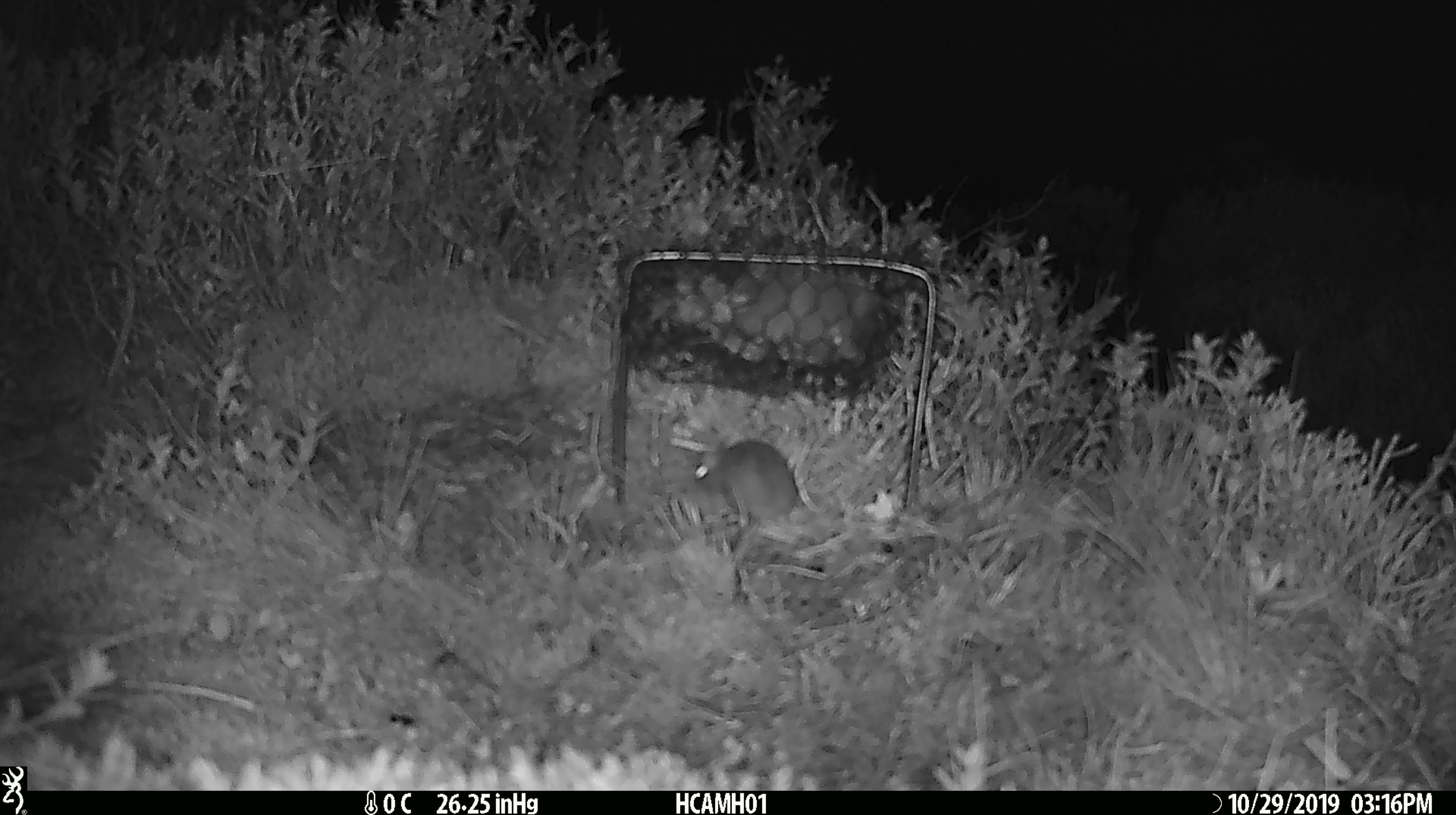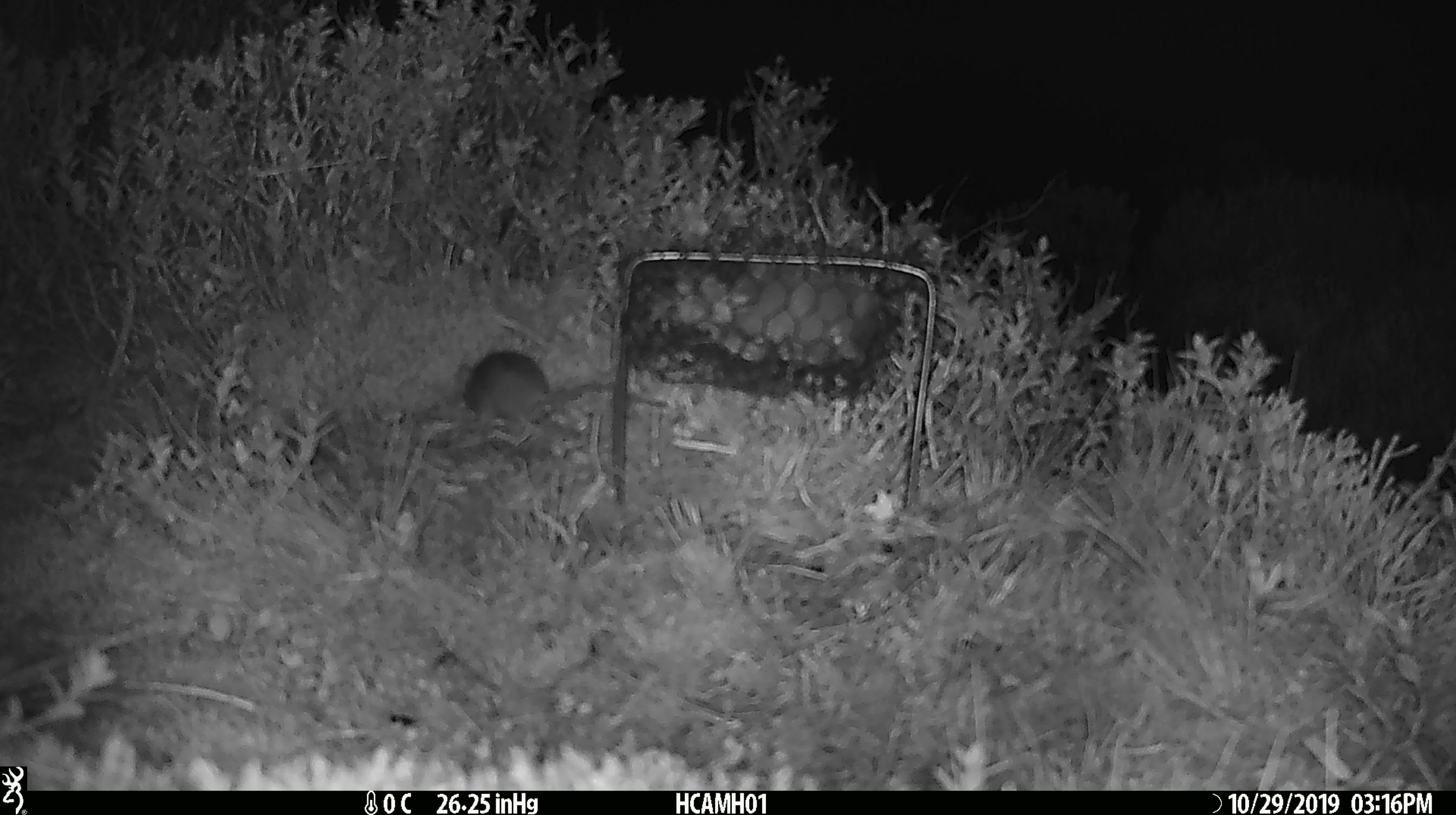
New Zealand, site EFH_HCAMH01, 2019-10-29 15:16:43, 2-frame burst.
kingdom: Animalia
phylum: Chordata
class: Mammalia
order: Rodentia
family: Muridae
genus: Mus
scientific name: Mus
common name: mouse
Mouse (Mus).